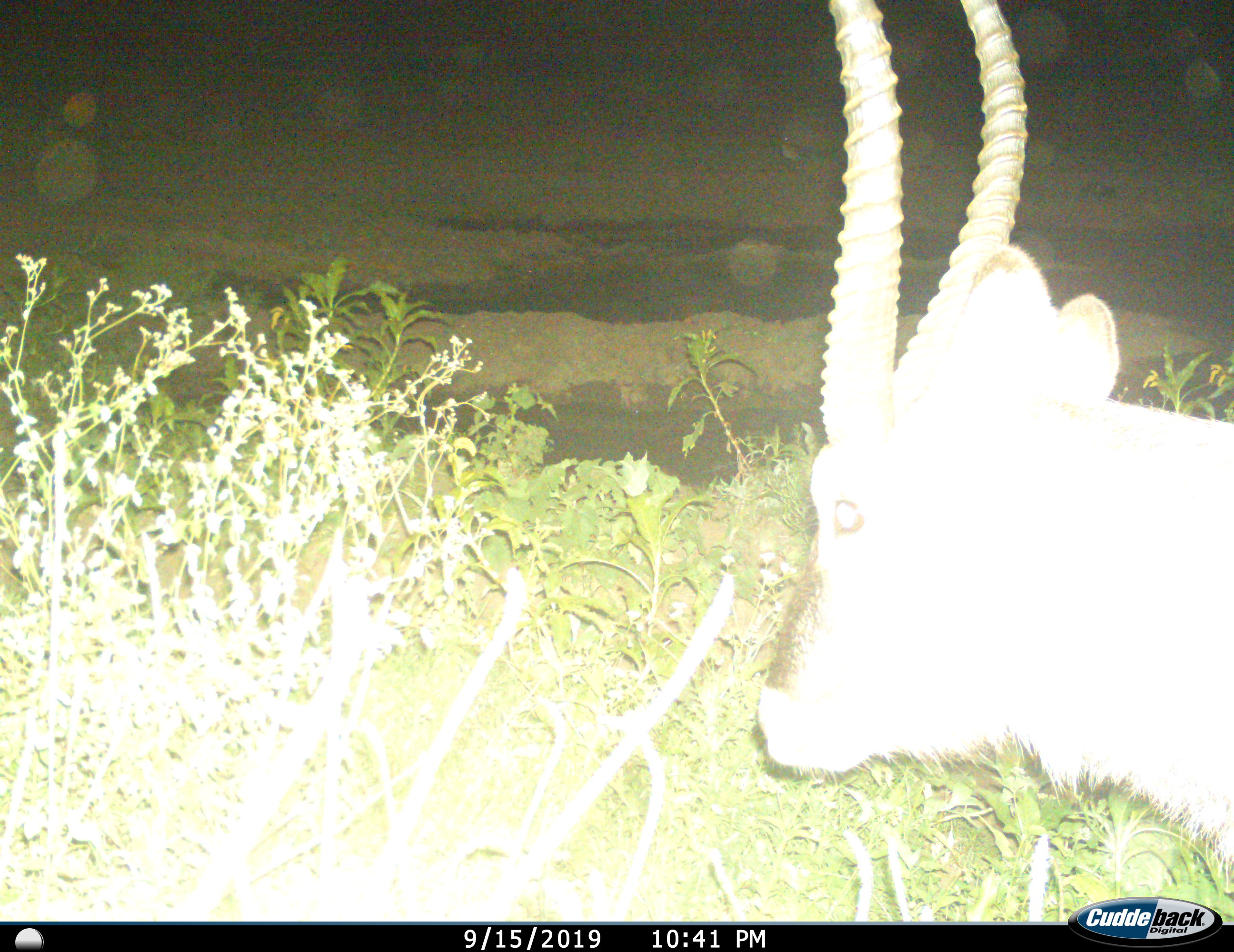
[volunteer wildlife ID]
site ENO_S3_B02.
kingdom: Animalia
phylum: Chordata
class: Mammalia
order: Artiodactyla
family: Bovidae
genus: Aepyceros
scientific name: Aepyceros melampus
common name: impala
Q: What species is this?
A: Impala (Aepyceros melampus).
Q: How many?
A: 1.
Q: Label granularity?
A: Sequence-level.